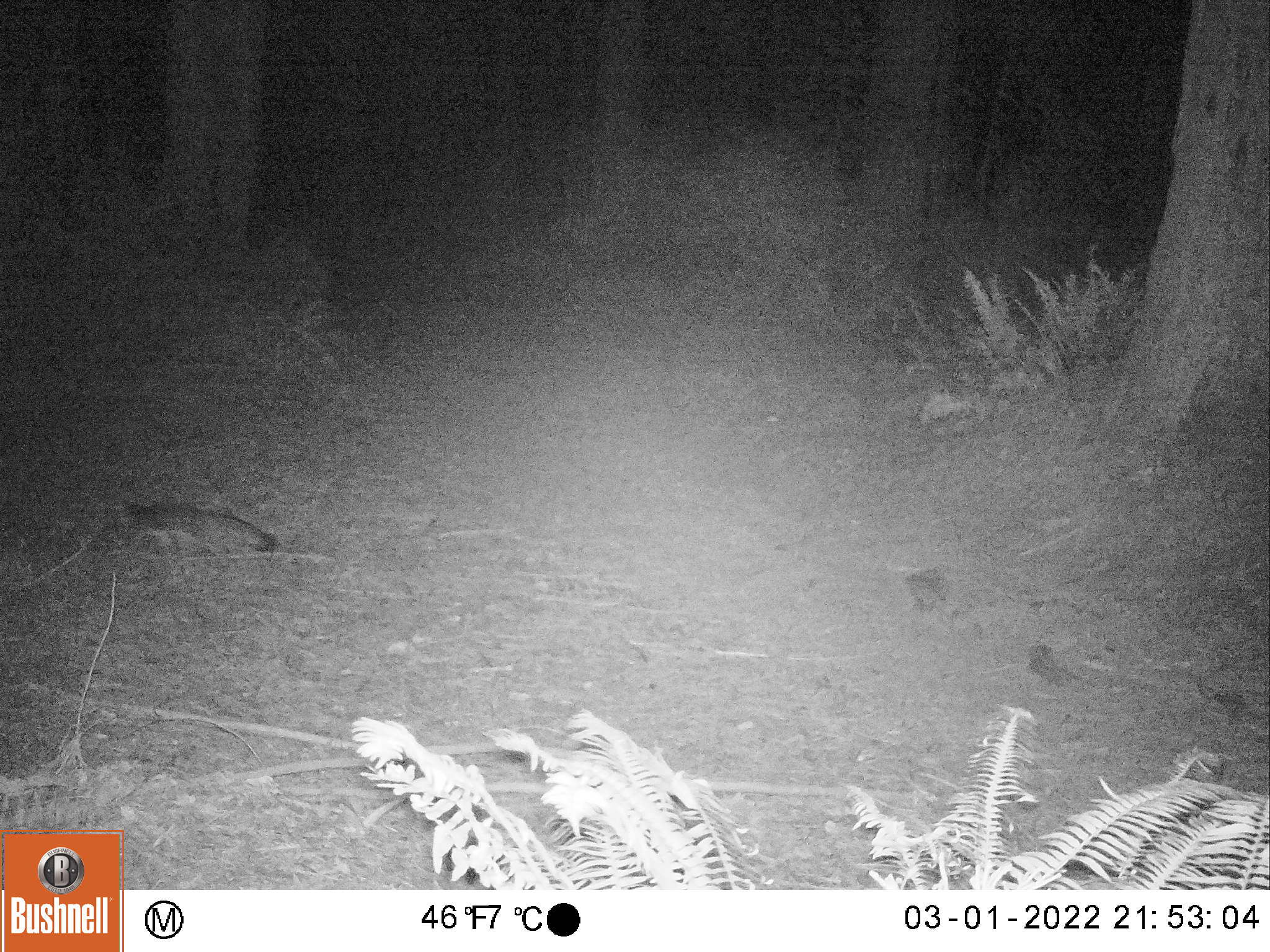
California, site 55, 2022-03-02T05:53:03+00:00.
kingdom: Animalia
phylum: Chordata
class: Mammalia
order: Carnivora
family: Canidae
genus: Urocyon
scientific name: Urocyon cinereoargenteus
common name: gray fox